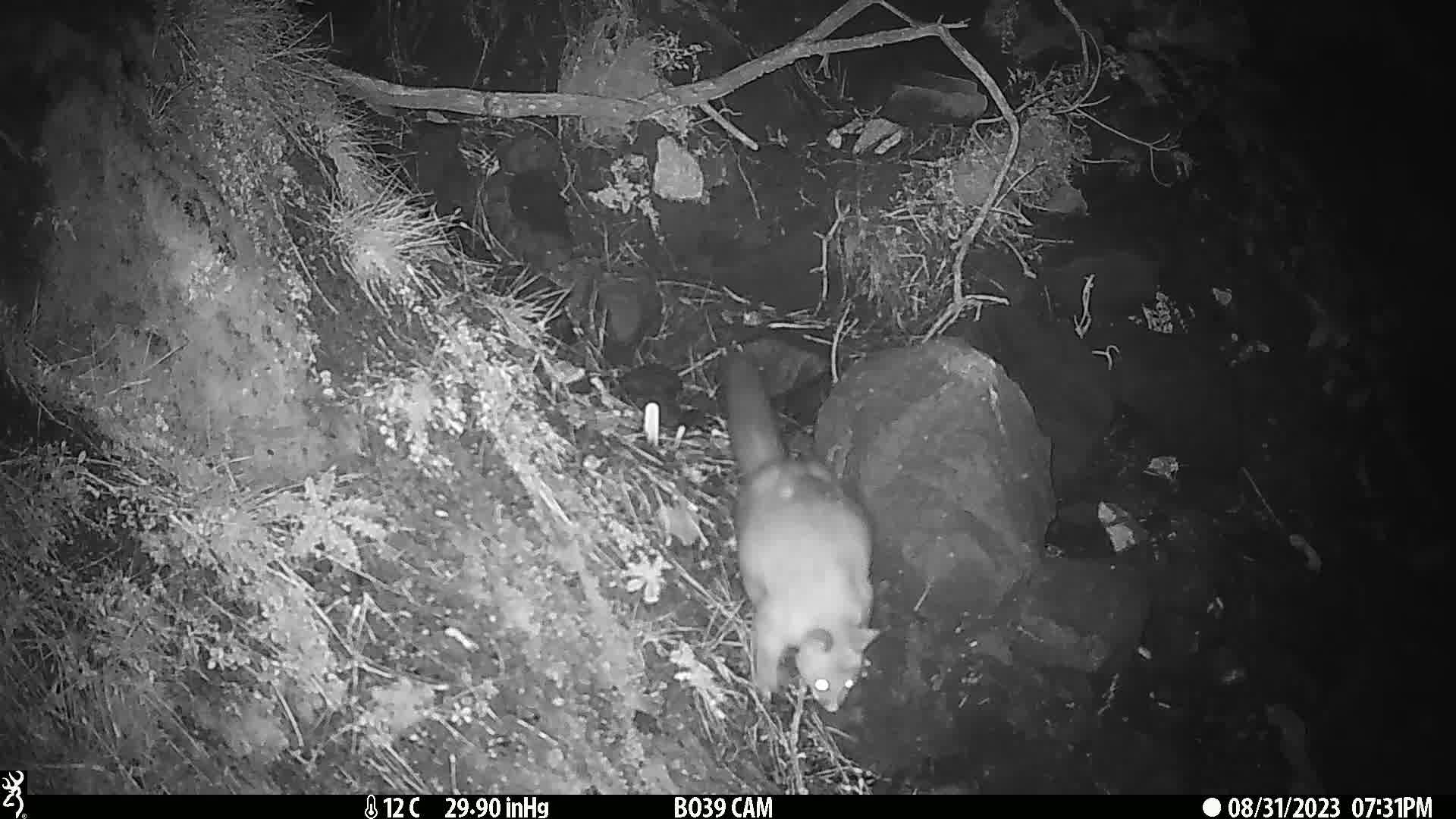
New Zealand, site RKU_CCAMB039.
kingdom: Animalia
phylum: Chordata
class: Mammalia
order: Diprotodontia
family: Phalangeridae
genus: Trichosurus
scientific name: Trichosurus vulpecula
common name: common brushtail possum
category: possum